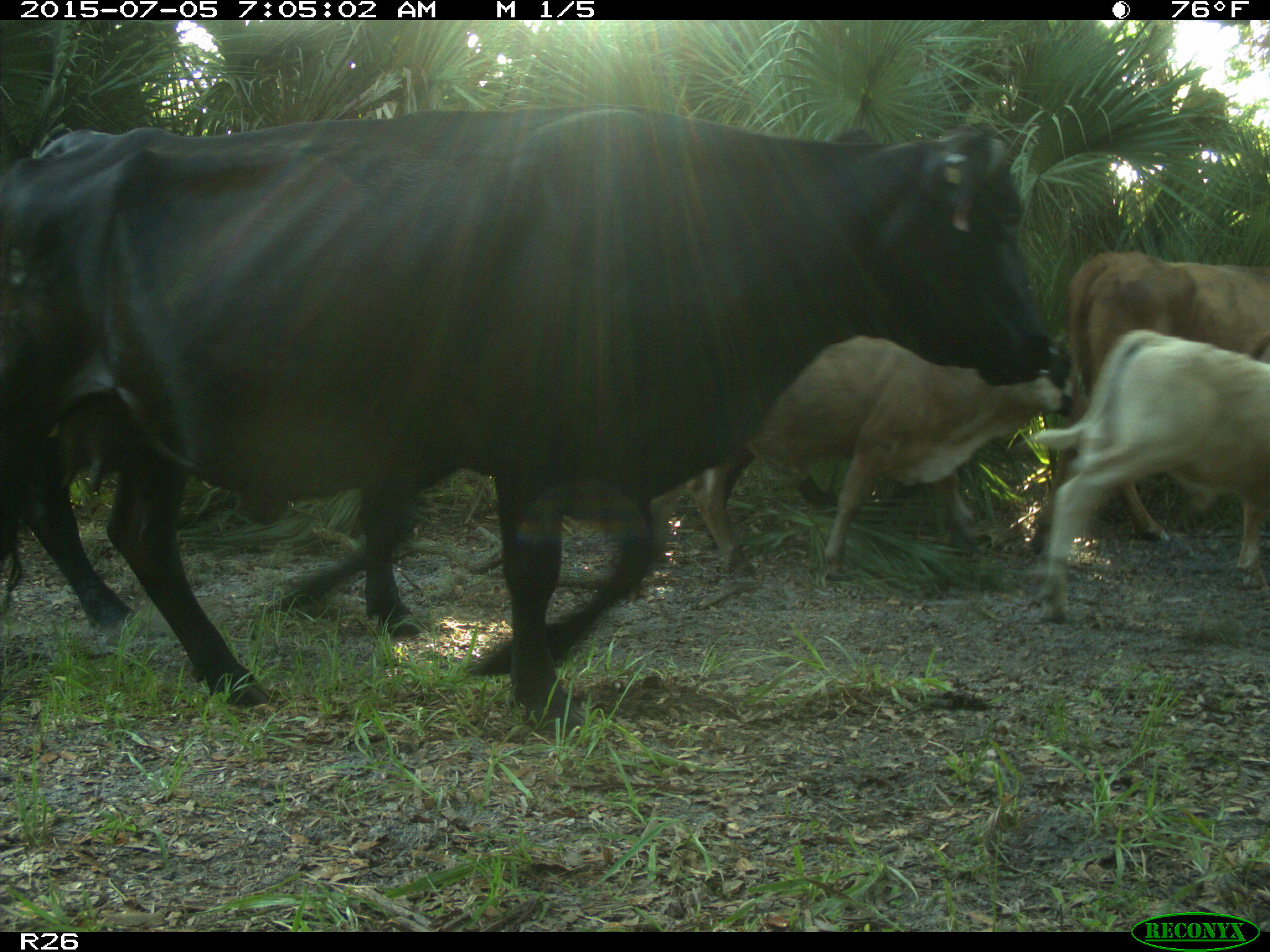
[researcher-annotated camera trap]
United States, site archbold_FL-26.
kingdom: Animalia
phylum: Chordata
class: Mammalia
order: Artiodactyla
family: Bovidae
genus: Bos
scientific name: Bos taurus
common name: domestic cow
Bos taurus (domestic cow).